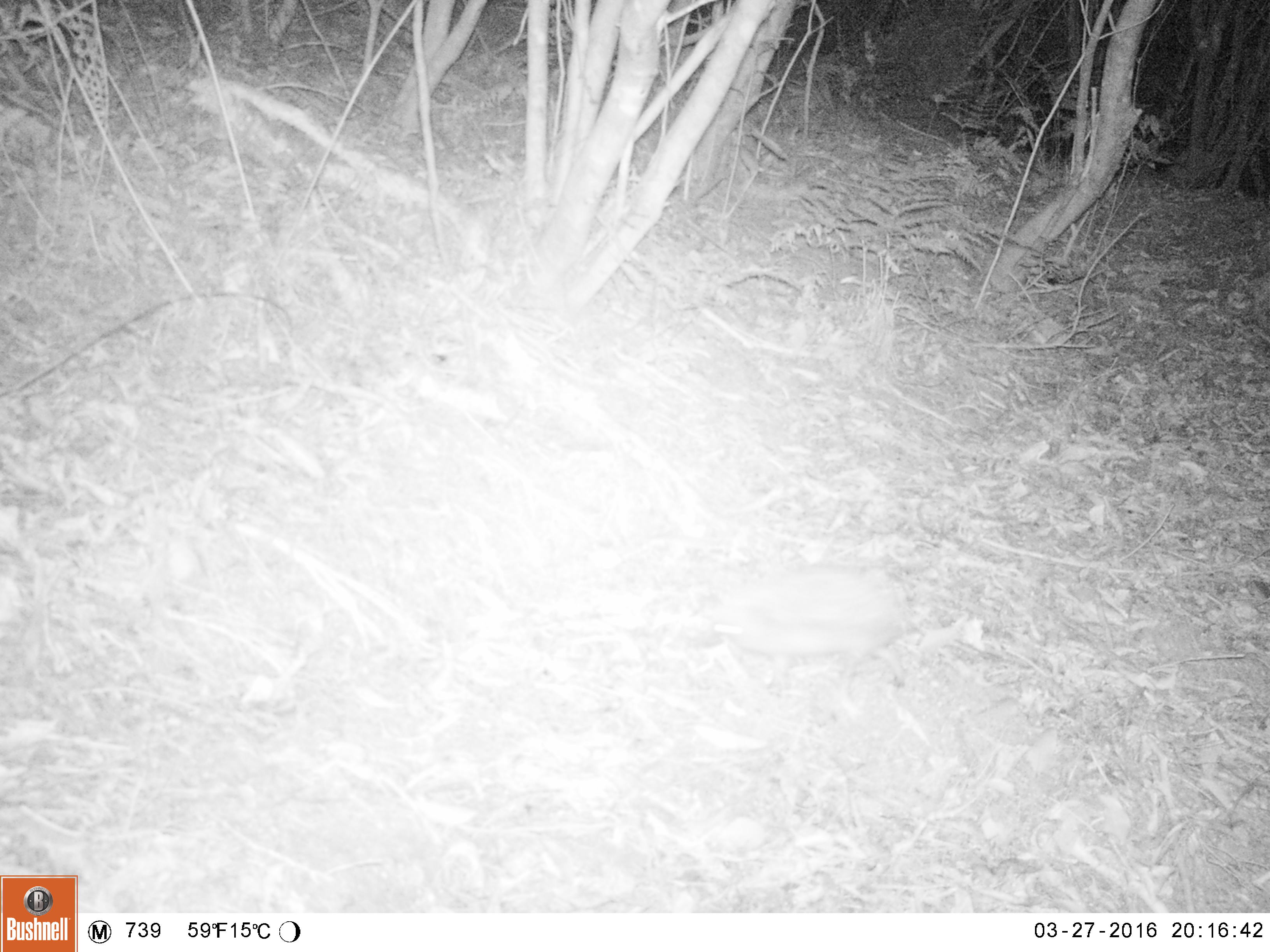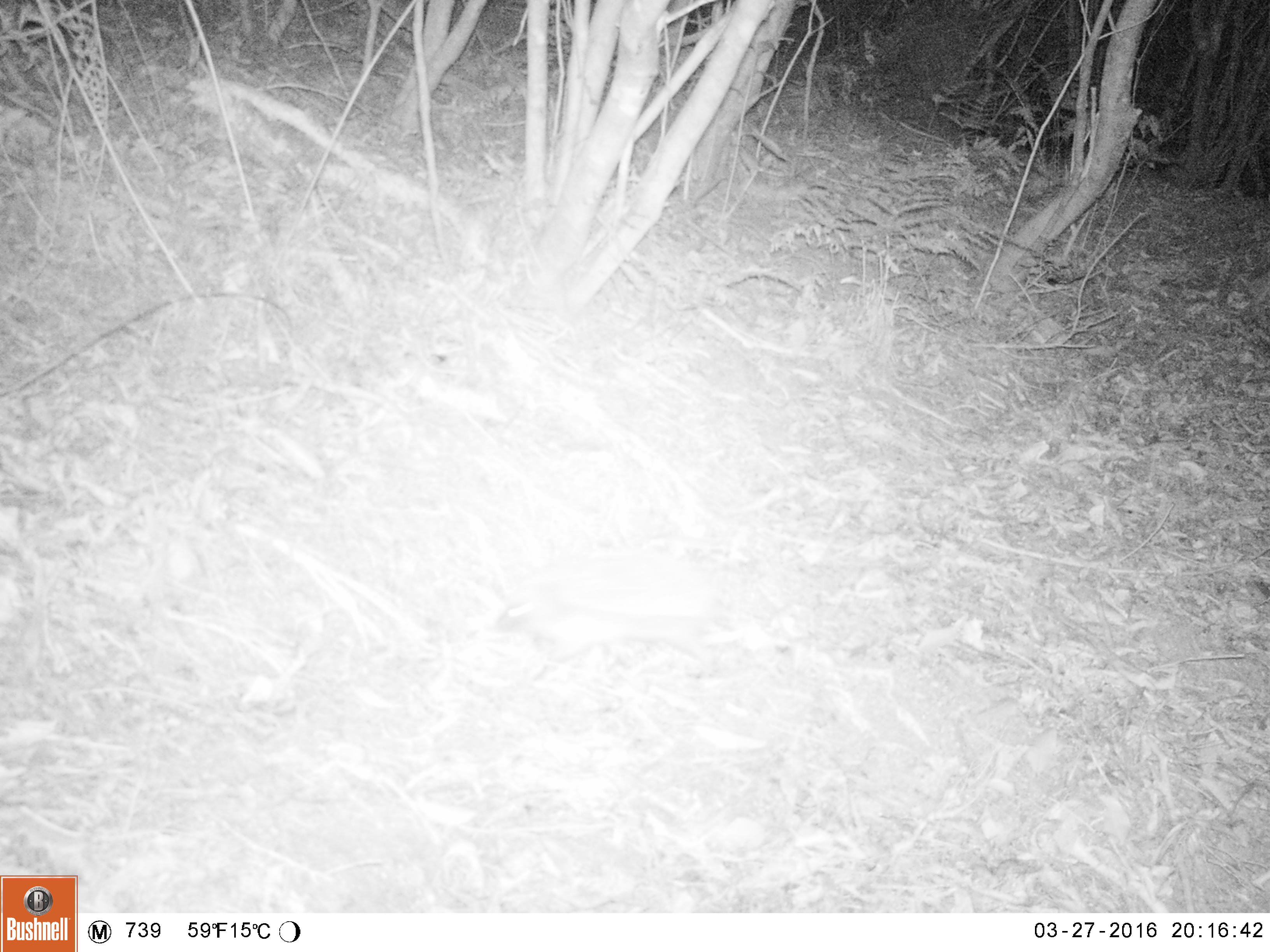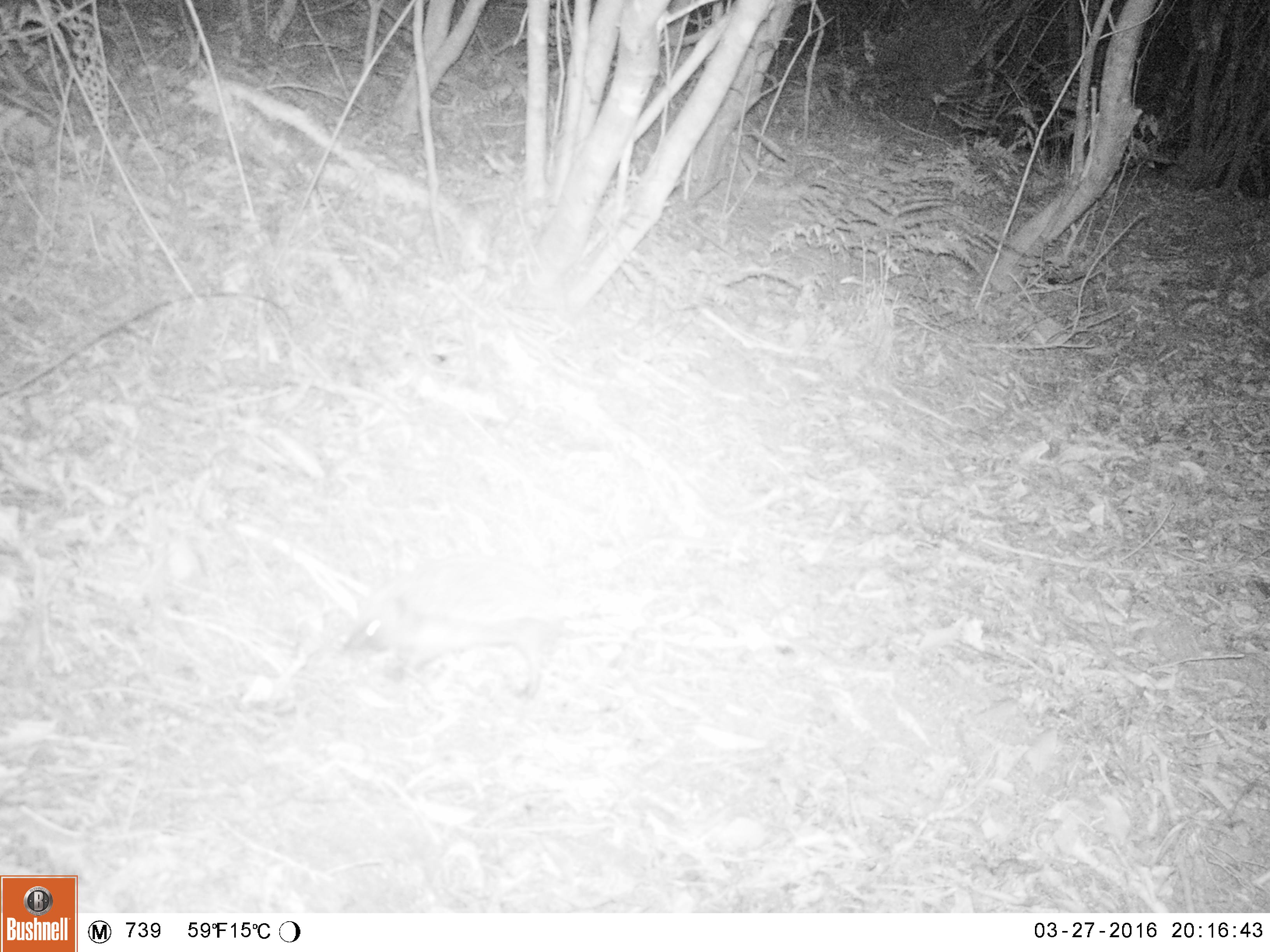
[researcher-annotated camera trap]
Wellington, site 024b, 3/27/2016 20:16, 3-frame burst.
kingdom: Animalia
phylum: Chordata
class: Mammalia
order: Eulipotyphla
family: Erinaceidae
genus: Erinaceus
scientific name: Erinaceus europaeus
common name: hedgehog